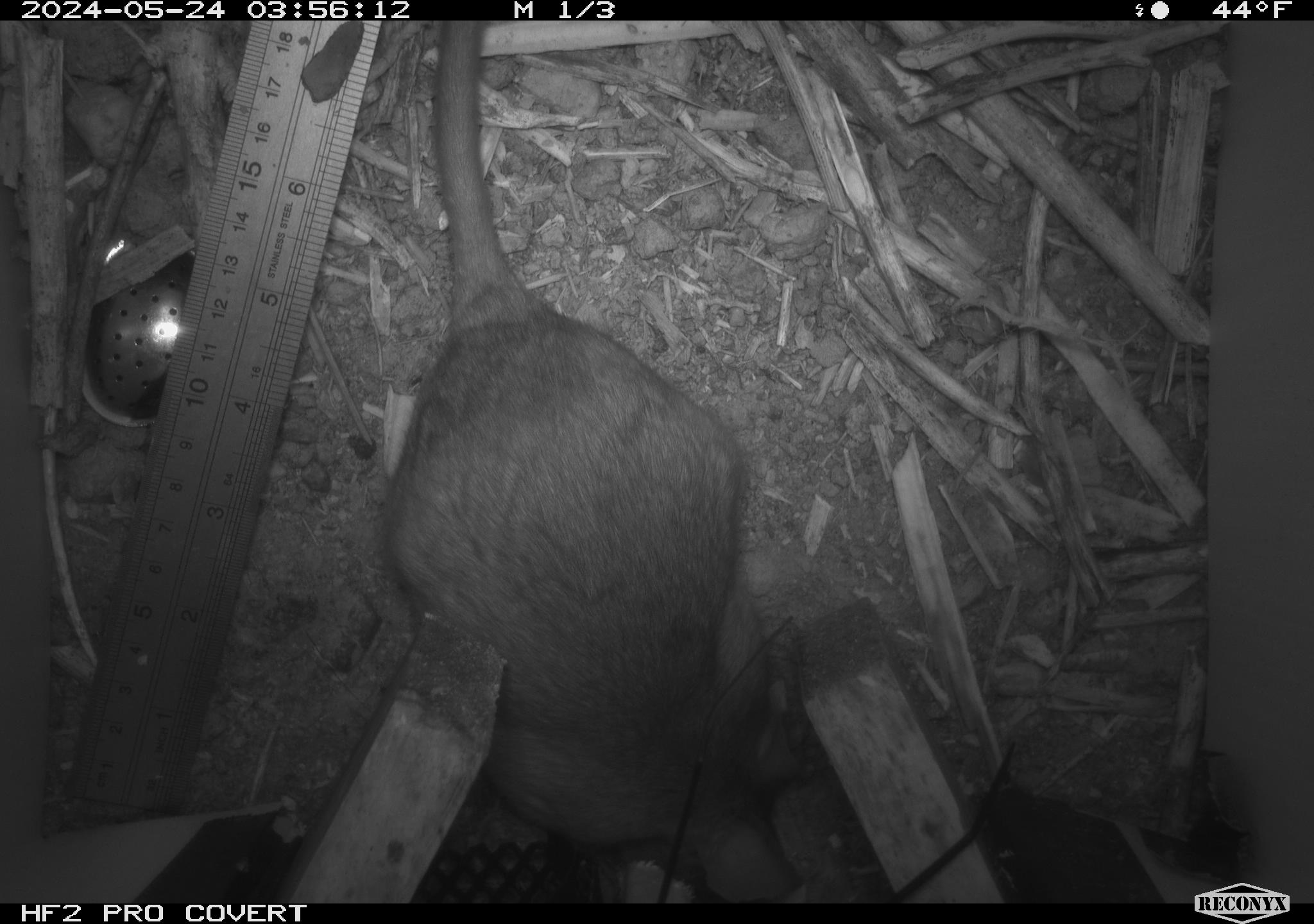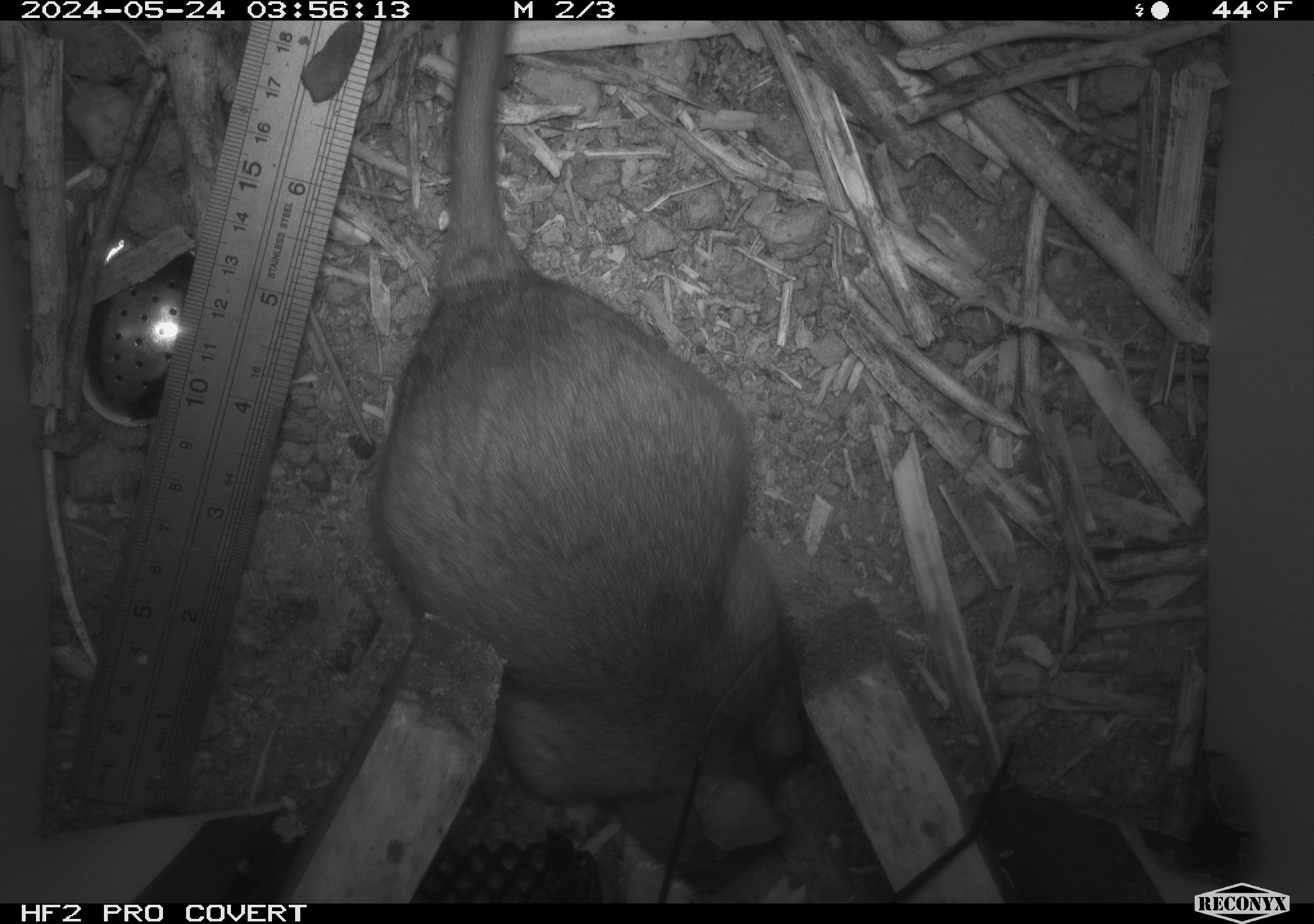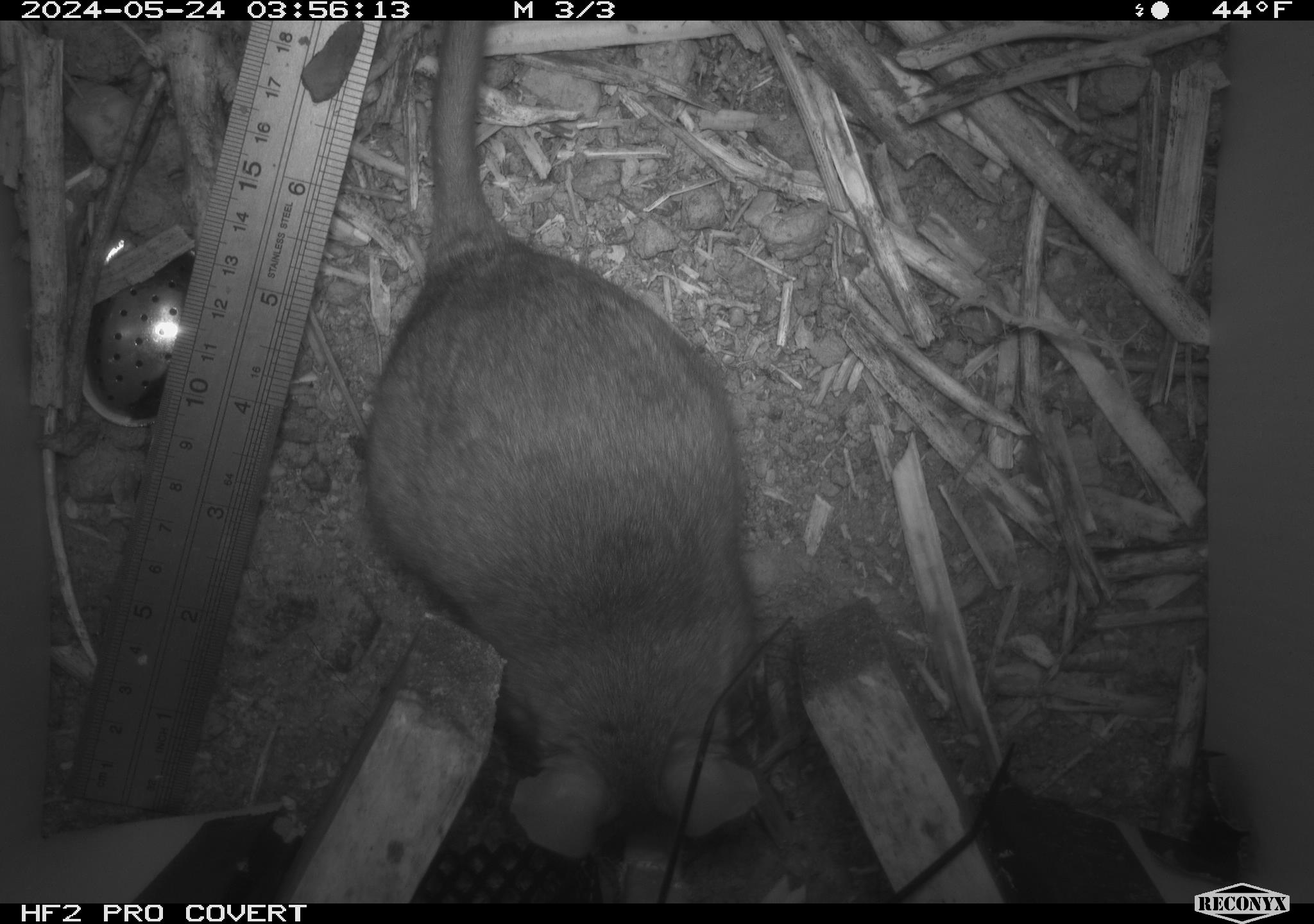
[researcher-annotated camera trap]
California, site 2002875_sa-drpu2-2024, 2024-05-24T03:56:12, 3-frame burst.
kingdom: Animalia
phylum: Chordata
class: Mammalia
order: Rodentia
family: Cricetidae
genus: Neotoma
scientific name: Neotoma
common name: pack rat or woodrat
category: neotoma species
Neotoma species (pack rat or woodrat) (Neotoma).